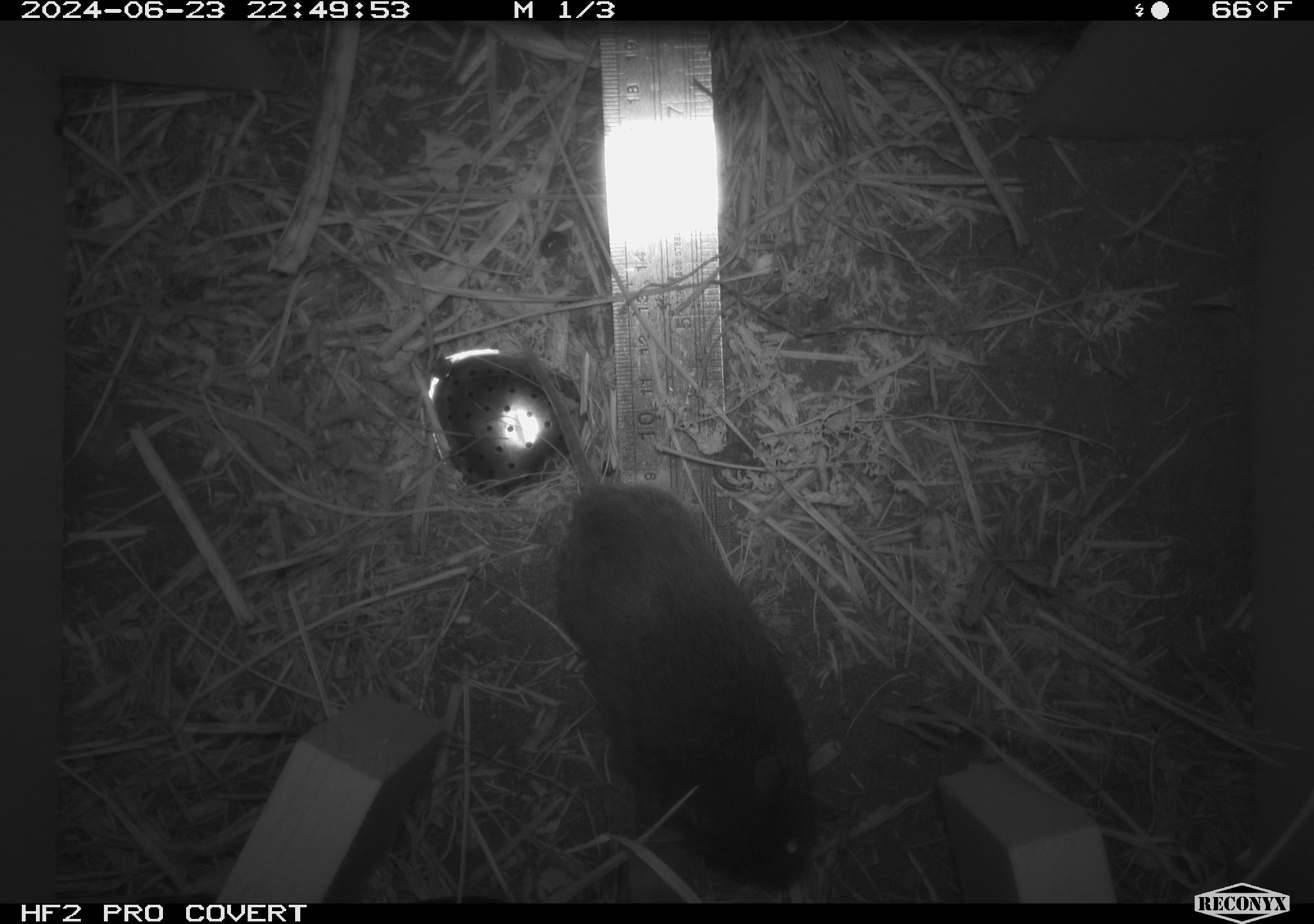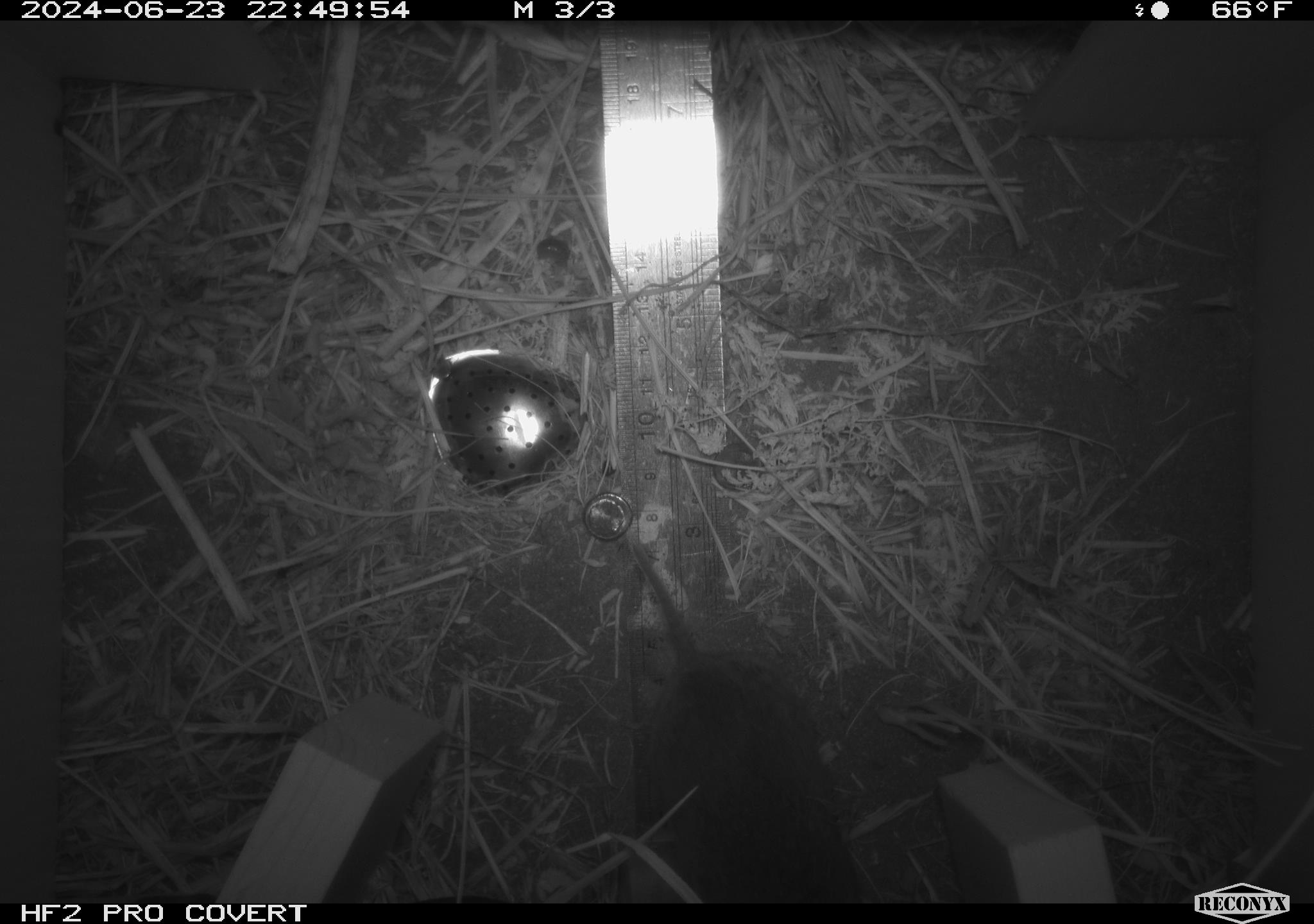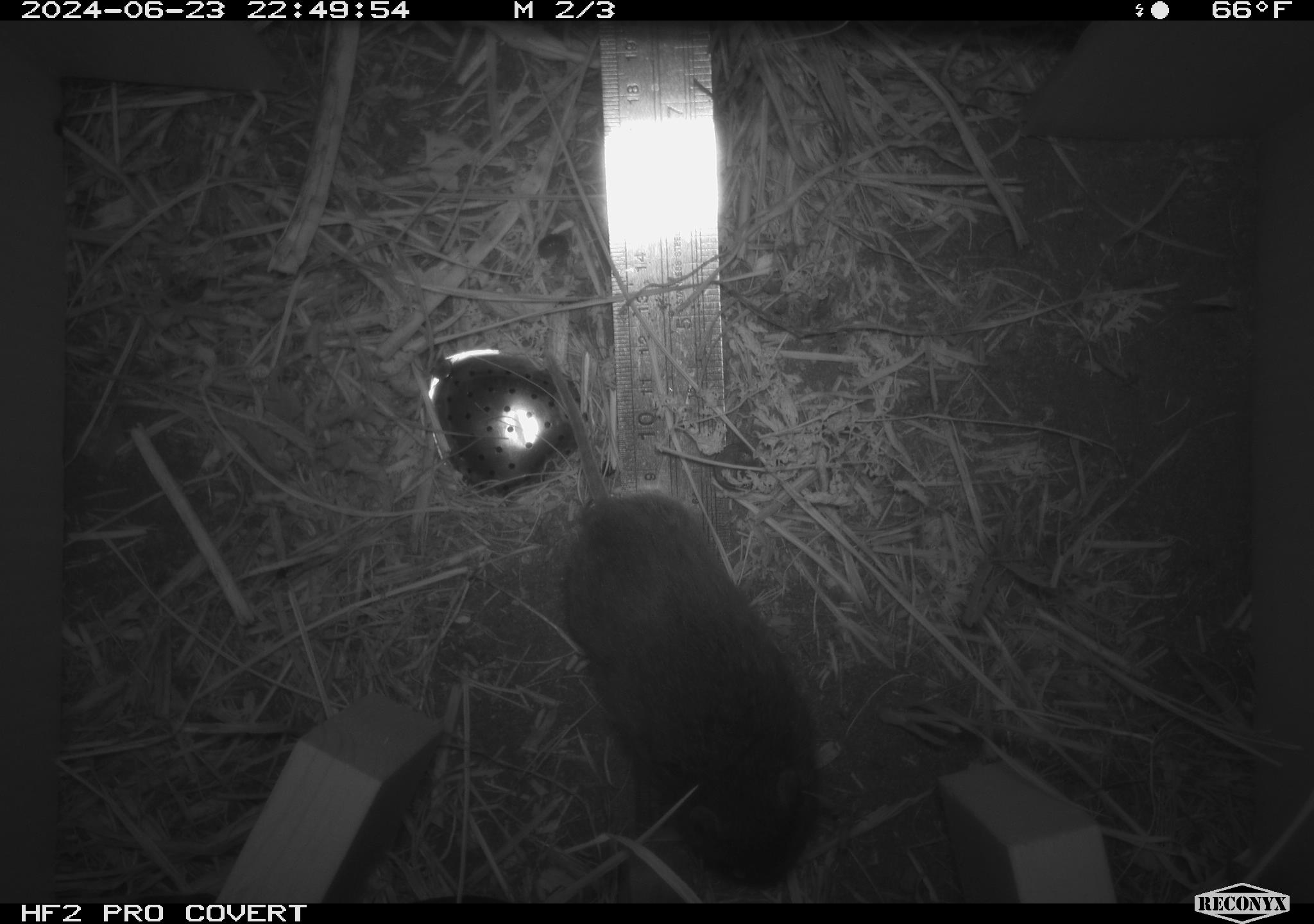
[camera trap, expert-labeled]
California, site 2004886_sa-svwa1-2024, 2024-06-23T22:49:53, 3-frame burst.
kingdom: Animalia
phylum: Chordata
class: Mammalia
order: Rodentia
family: Cricetidae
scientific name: Arvicolinae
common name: voles, lemmings, and muskrats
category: arvicolinae subfamily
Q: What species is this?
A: Arvicolinae subfamily (voles, lemmings, and muskrats) (Arvicolinae).